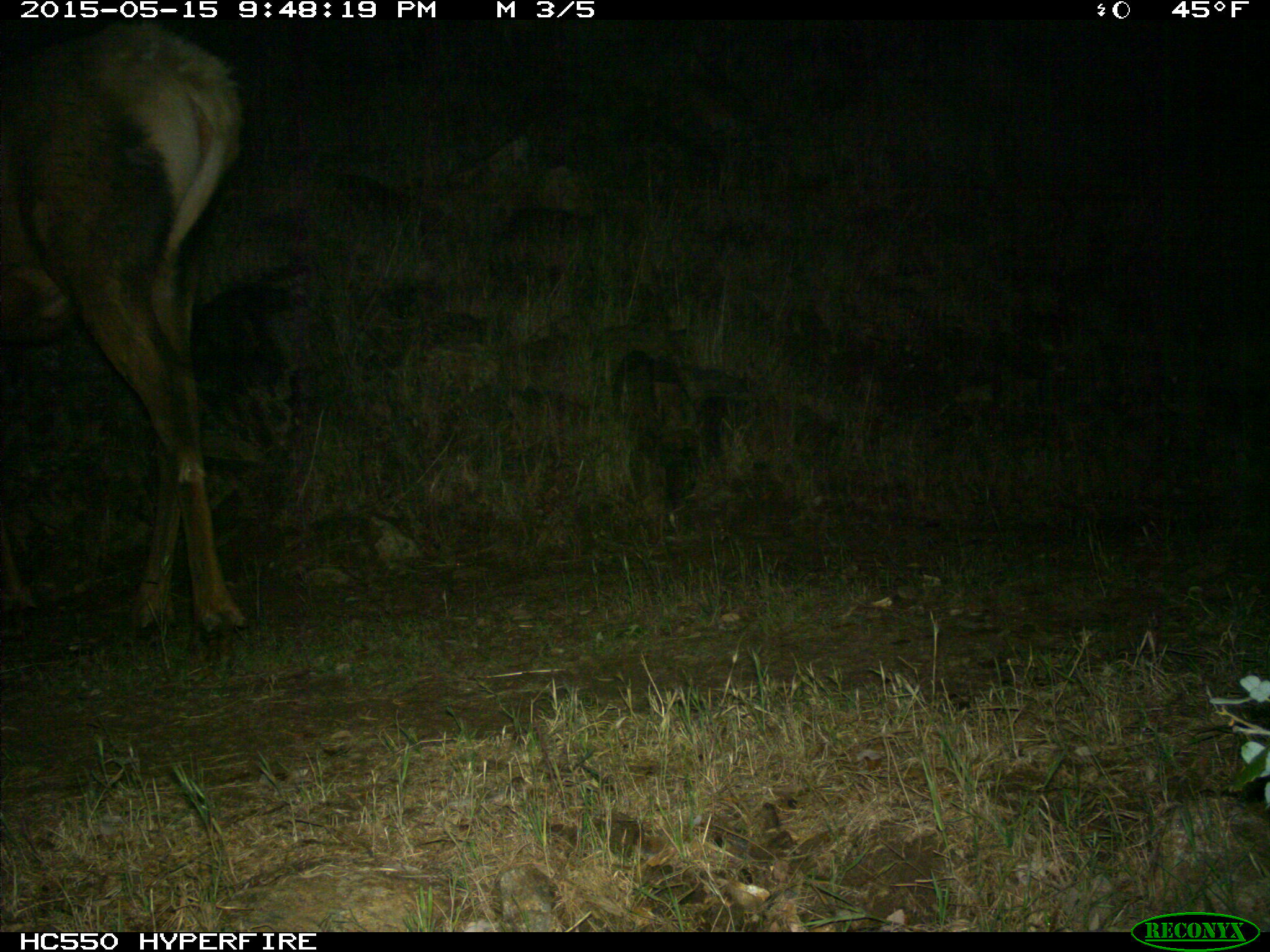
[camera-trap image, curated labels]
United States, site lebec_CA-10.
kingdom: Animalia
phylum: Chordata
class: Mammalia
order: Artiodactyla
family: Cervidae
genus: Cervus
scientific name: Cervus canadensis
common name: elk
Cervus canadensis (elk).